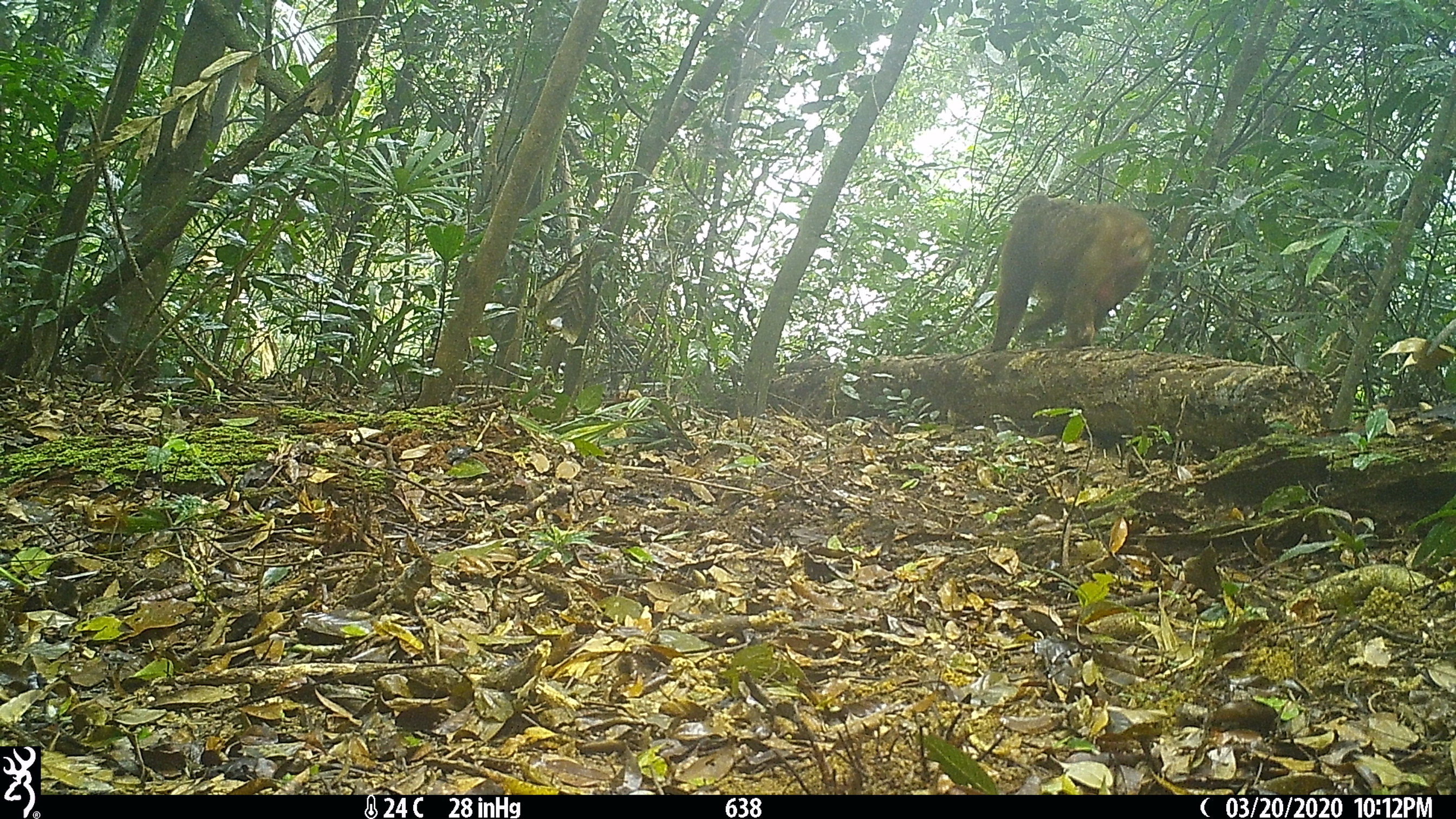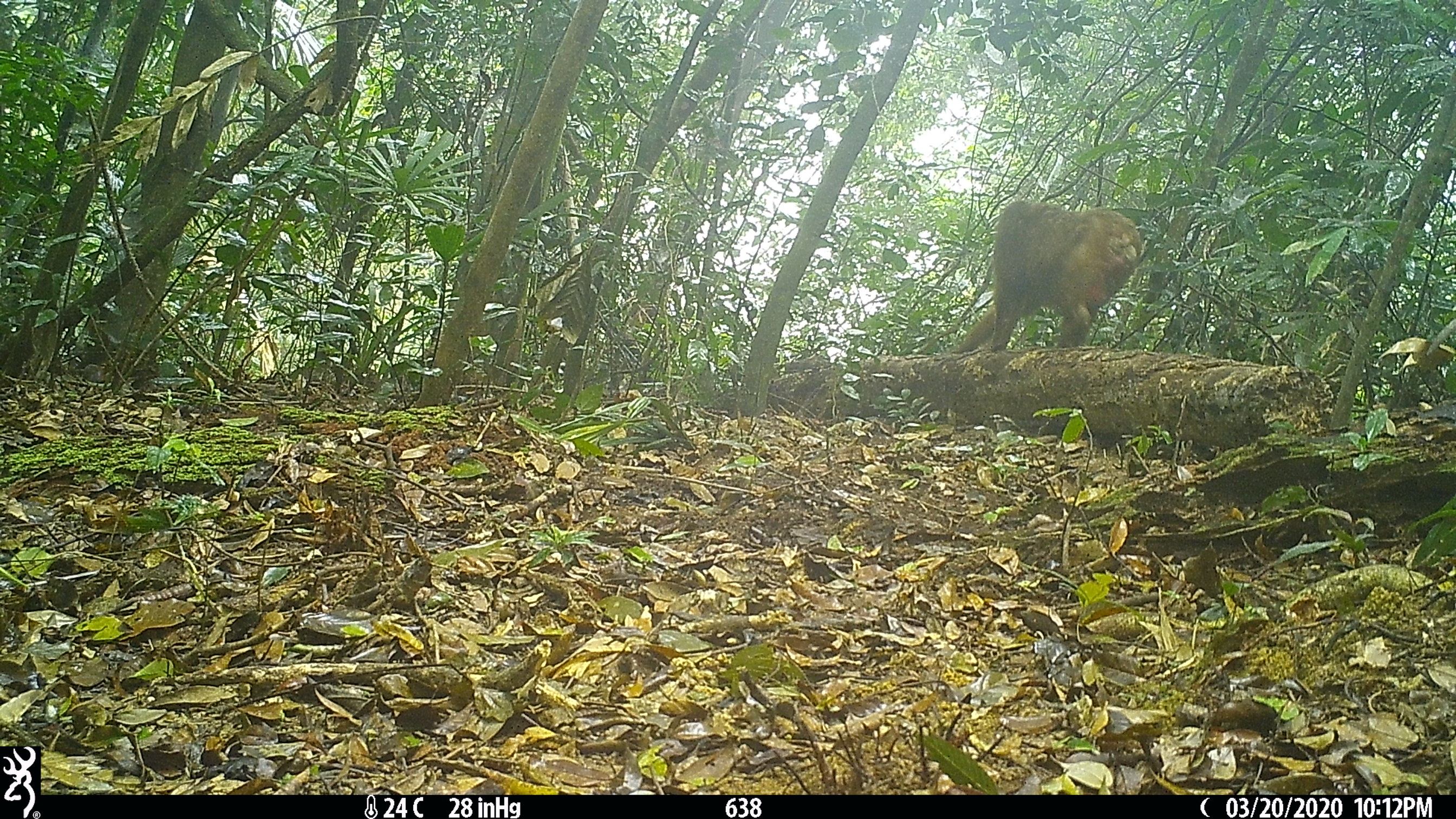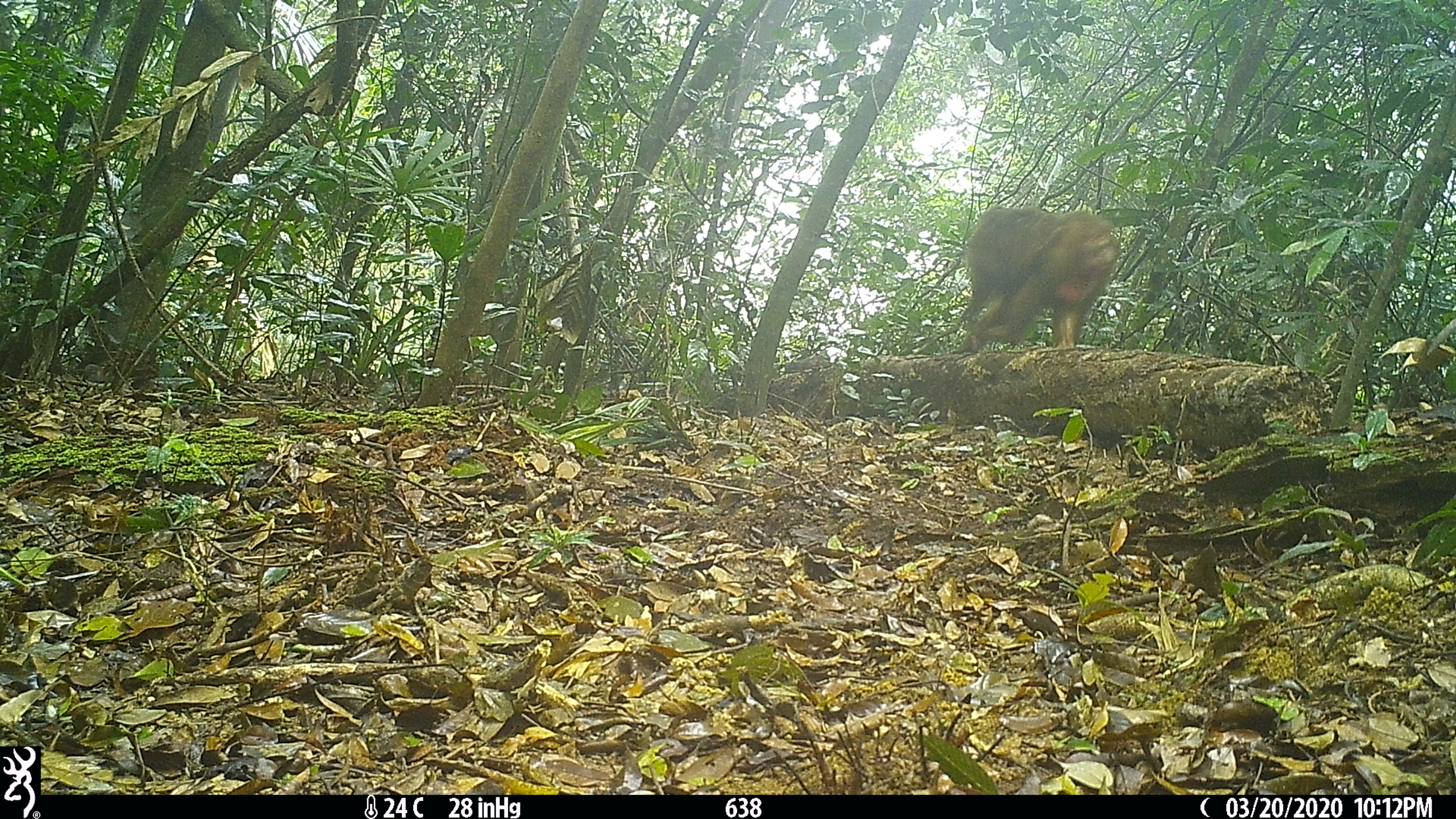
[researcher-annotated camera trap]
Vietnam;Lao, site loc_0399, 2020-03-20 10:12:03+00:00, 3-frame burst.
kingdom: Animalia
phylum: Chordata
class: Mammalia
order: Primates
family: Cercopithecidae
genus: Macaca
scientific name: Macaca arctoides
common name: stump-tailed macaque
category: stump tailed macaque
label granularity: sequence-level